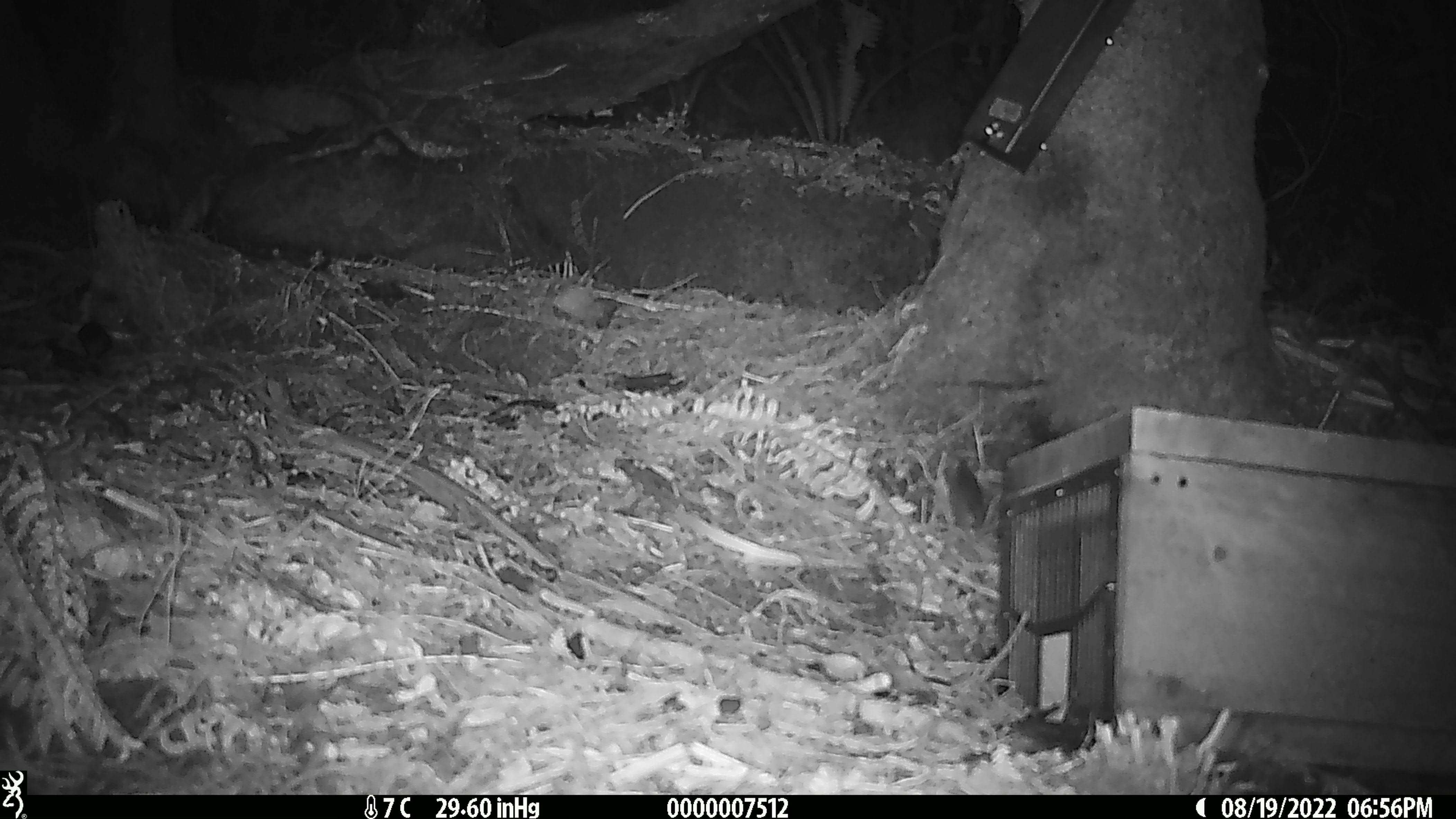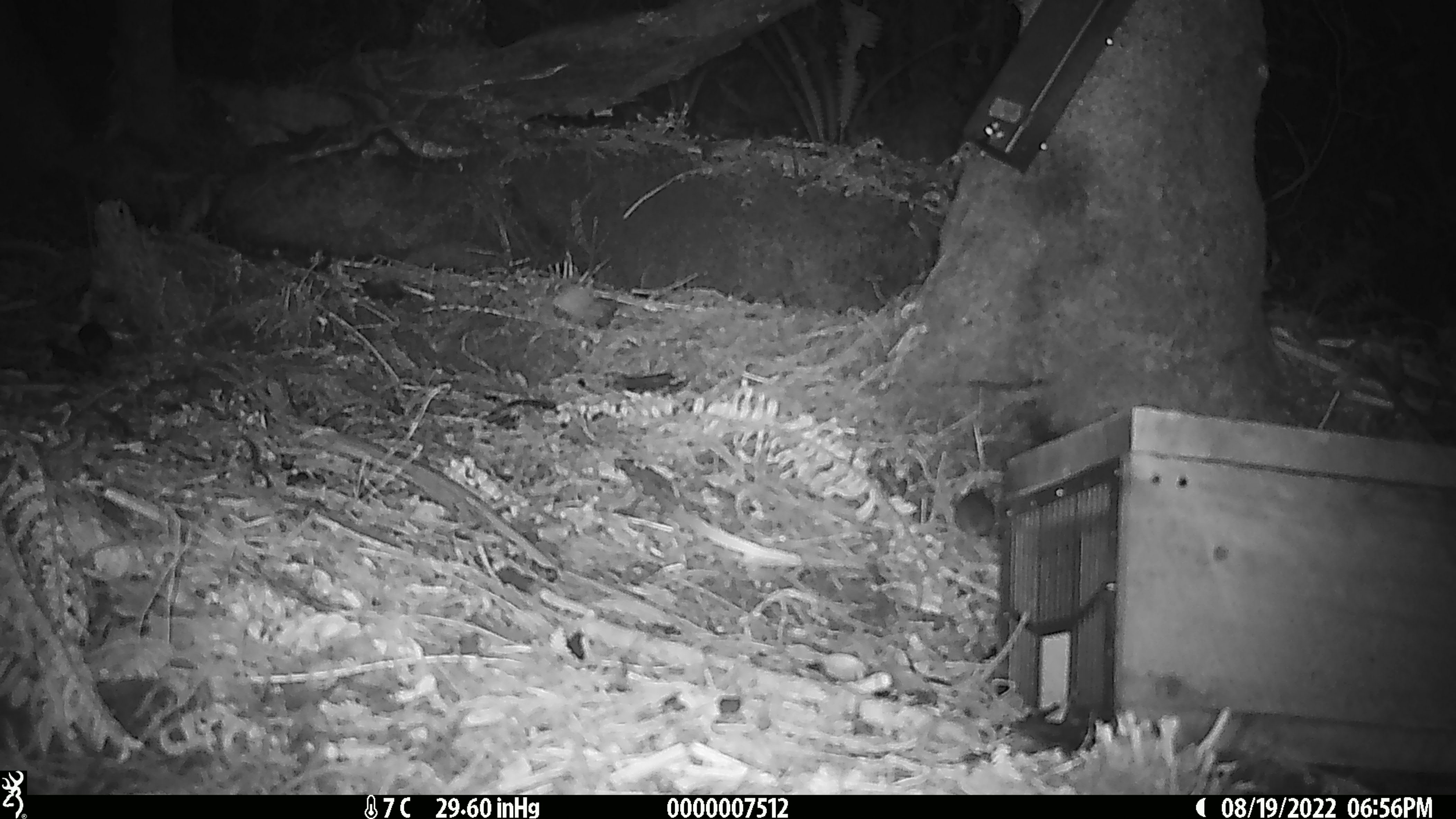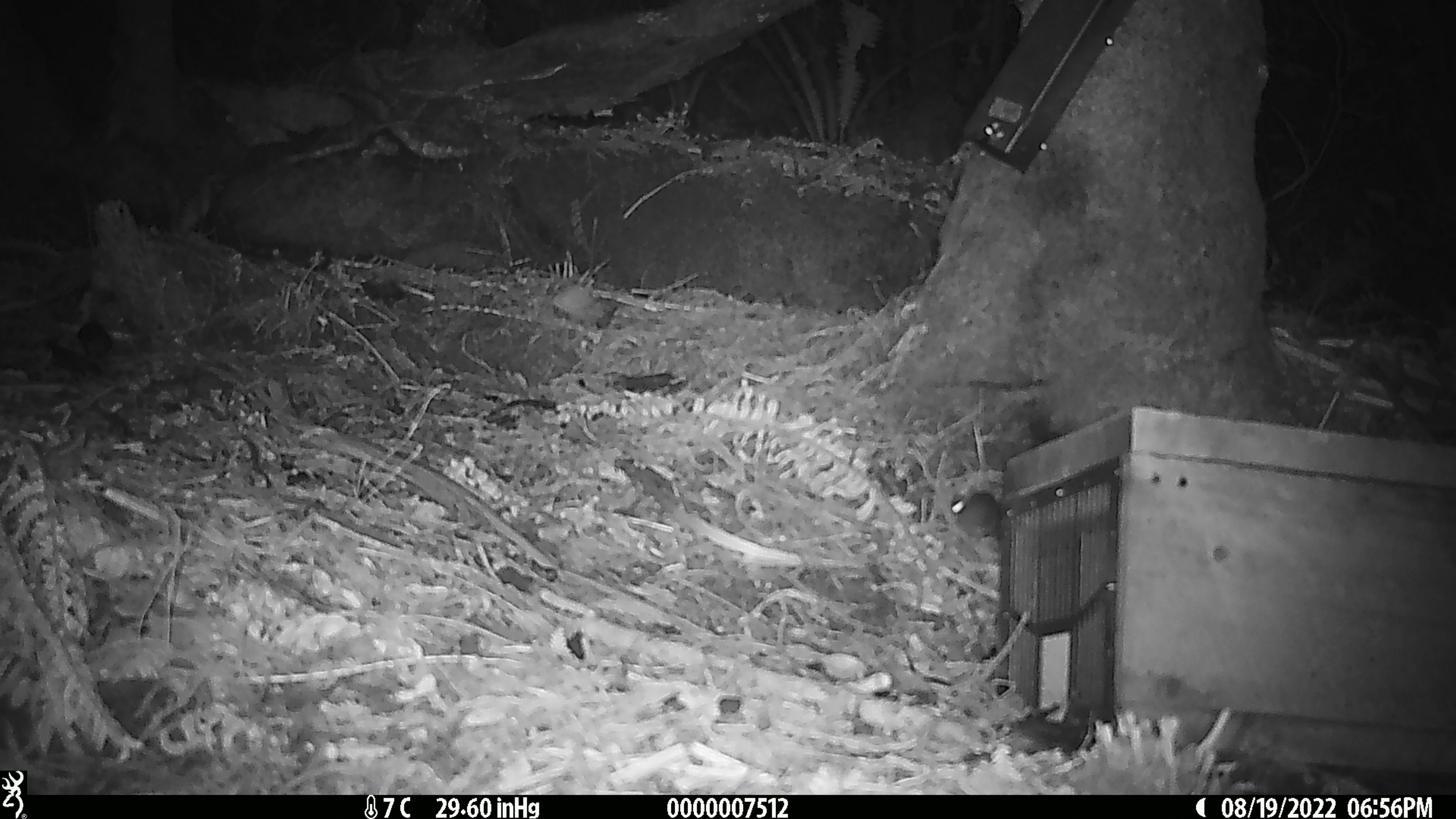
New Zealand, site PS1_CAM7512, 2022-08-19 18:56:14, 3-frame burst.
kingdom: Animalia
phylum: Chordata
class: Mammalia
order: Rodentia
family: Muridae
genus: Mus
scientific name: Mus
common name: mouse